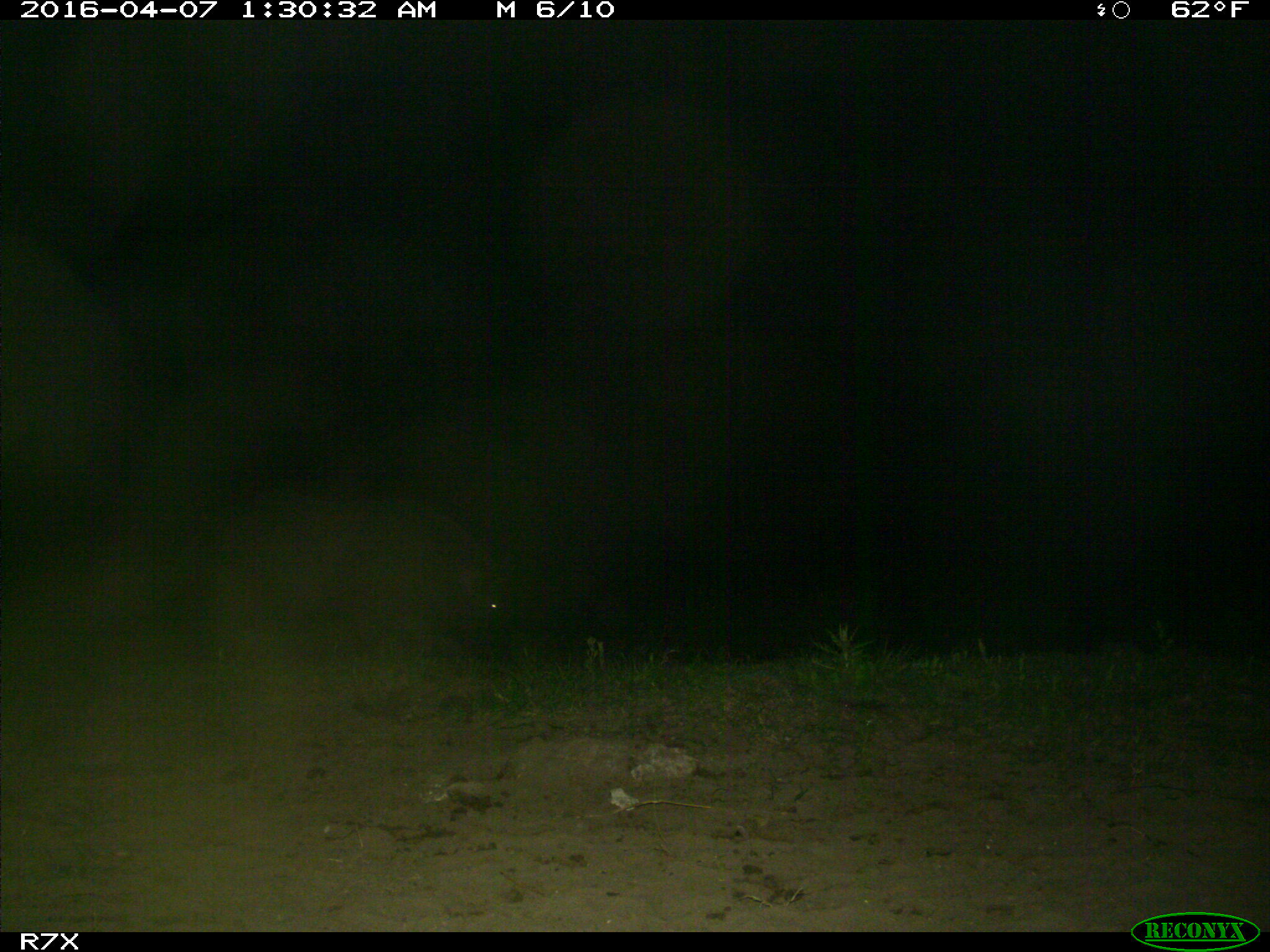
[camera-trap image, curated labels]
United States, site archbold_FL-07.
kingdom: Animalia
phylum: Chordata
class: Mammalia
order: Artiodactyla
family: Suidae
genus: Sus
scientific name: Sus scrofa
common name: wild boar